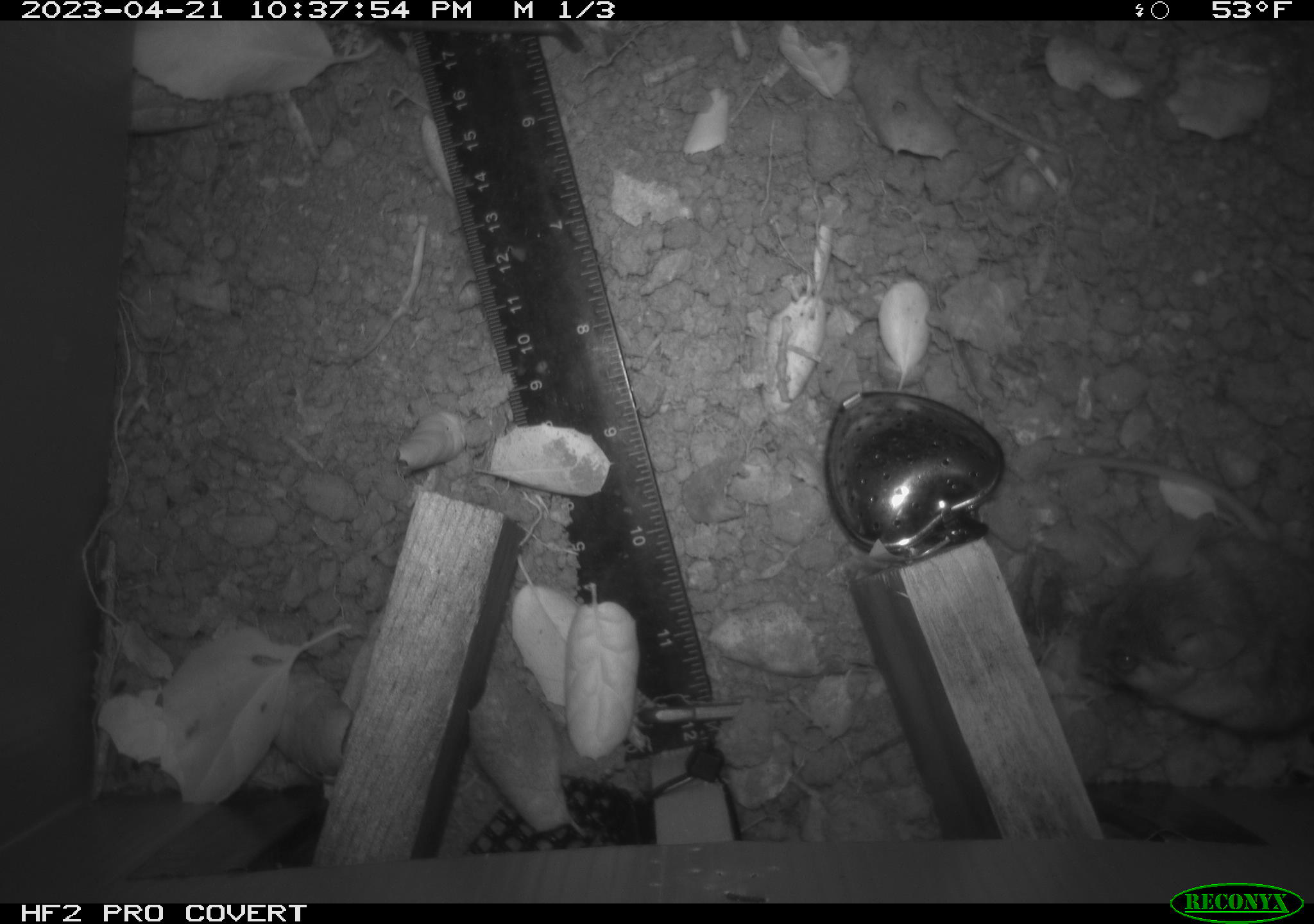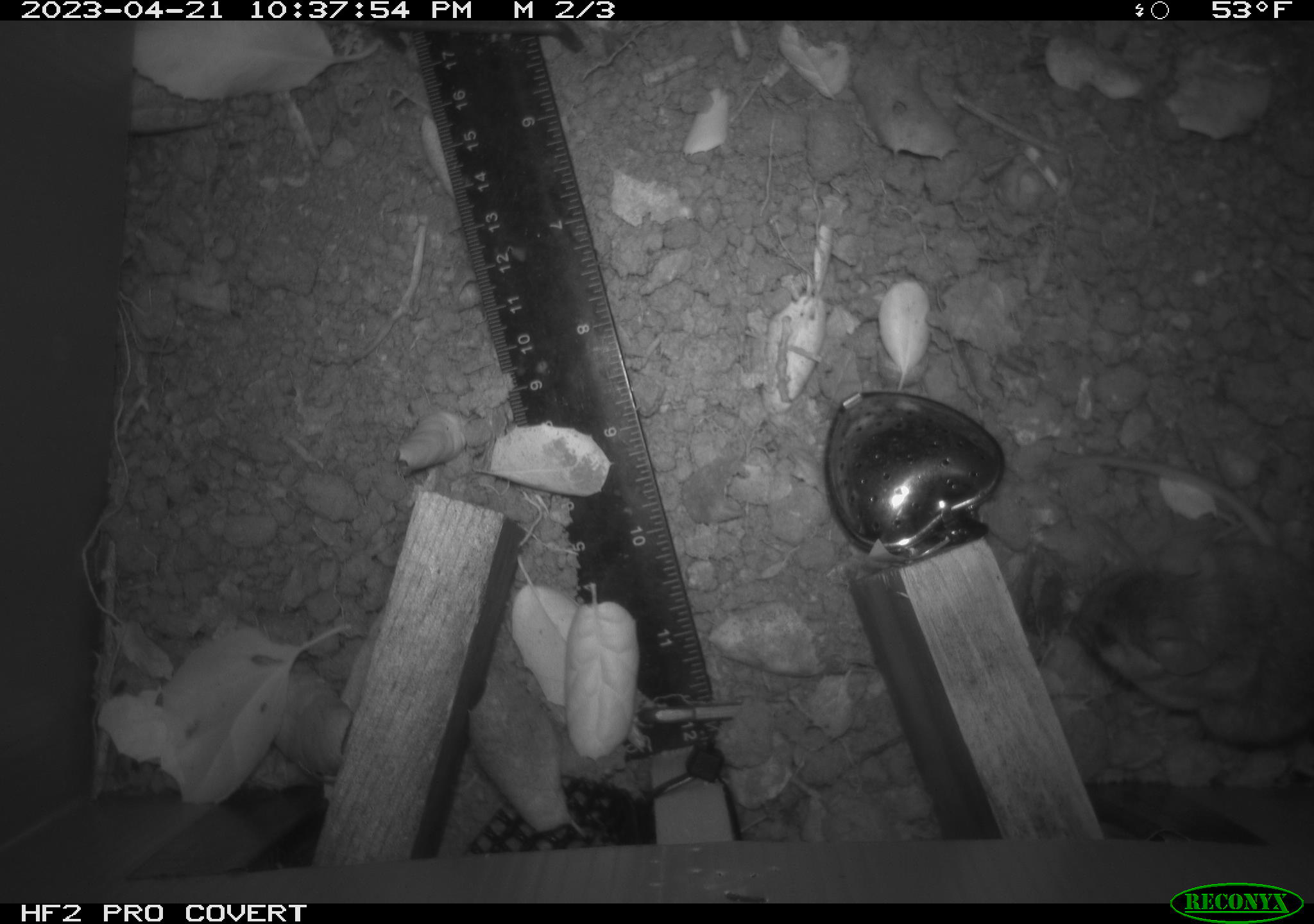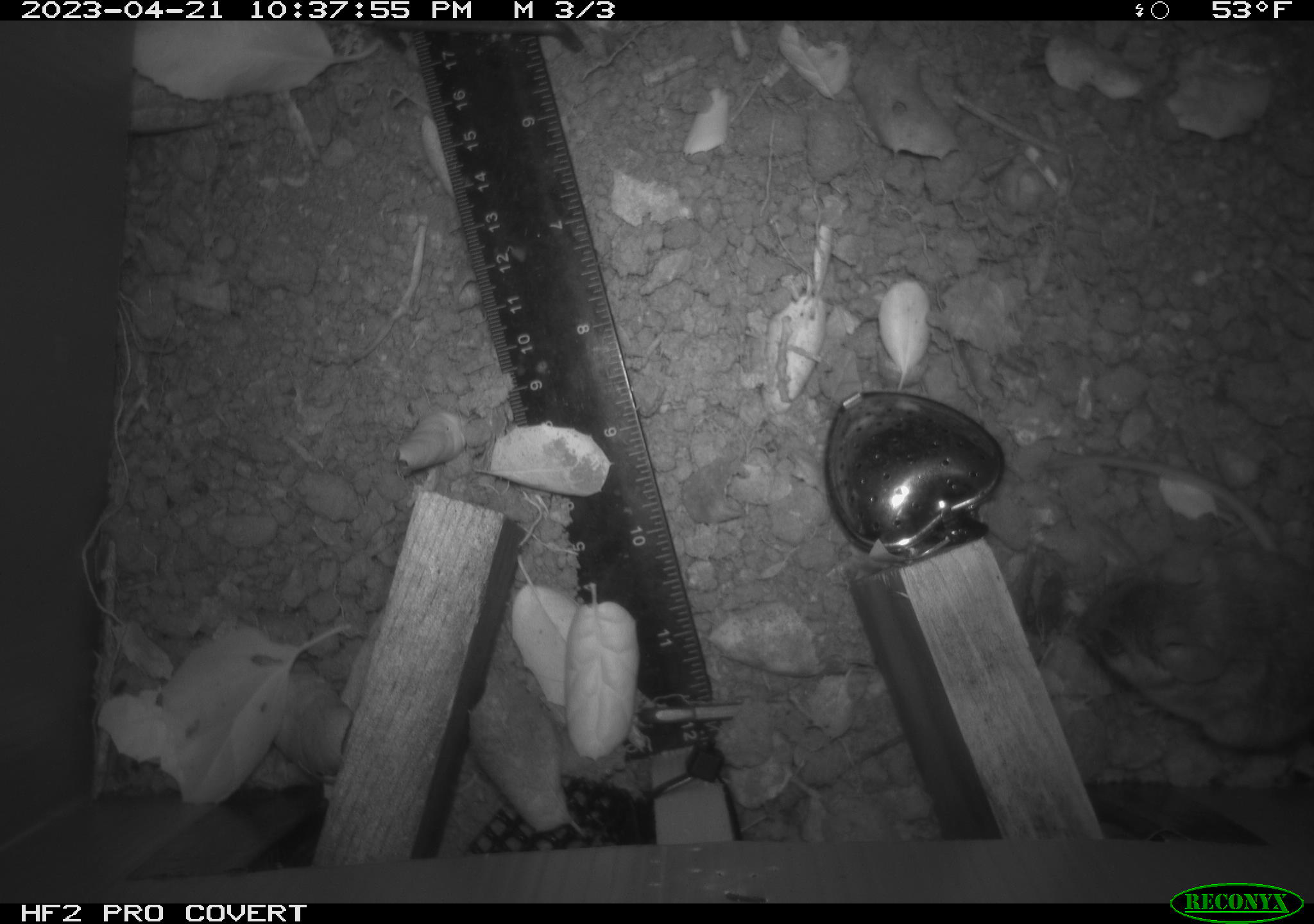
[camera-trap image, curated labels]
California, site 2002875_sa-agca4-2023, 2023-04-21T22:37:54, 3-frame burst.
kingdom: Animalia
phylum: Chordata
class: Mammalia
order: Rodentia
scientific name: Rodentia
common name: mouse species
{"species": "mouse species (Rodentia)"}